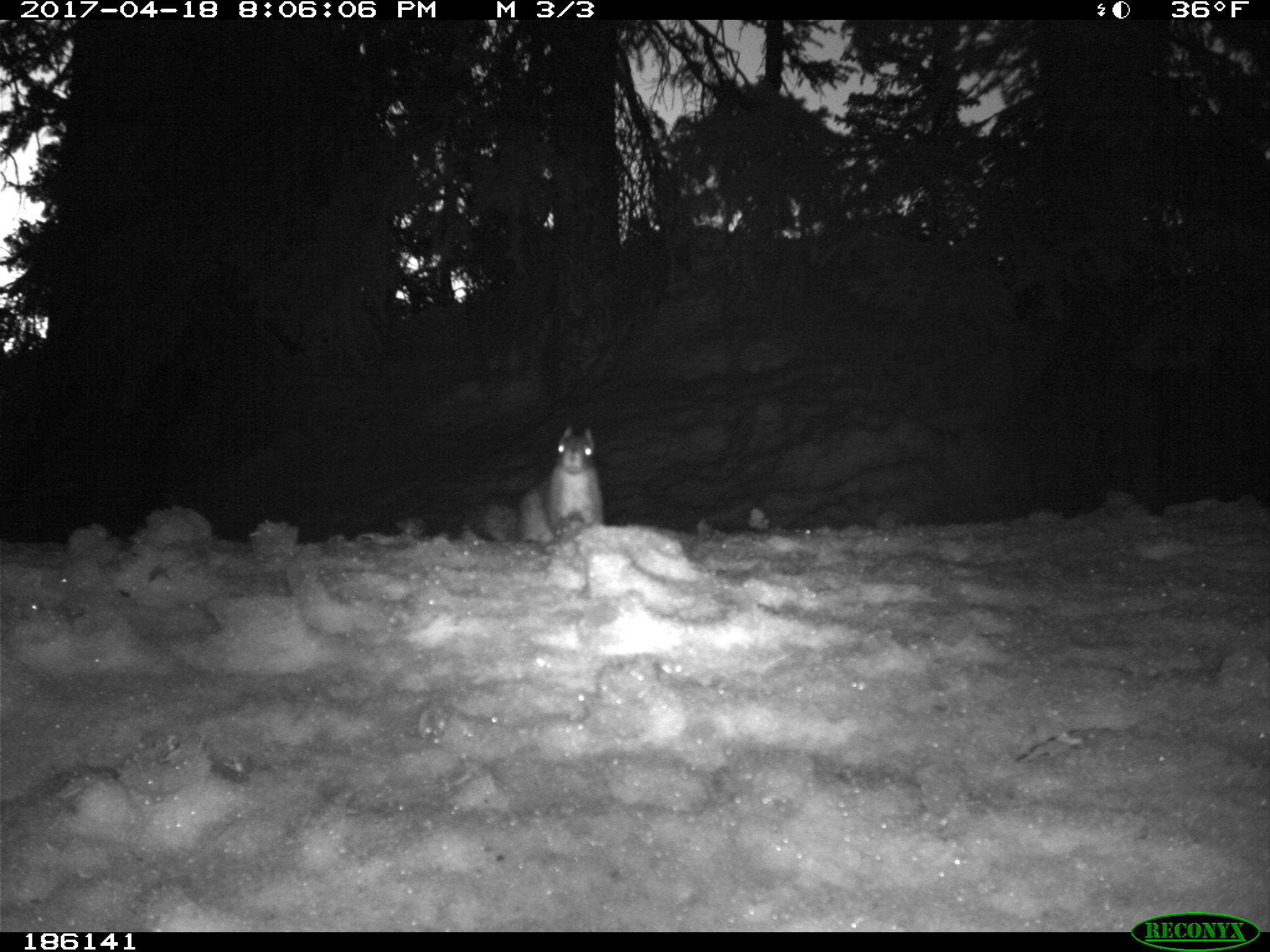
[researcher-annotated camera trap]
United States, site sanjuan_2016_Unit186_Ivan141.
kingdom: Animalia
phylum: Chordata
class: Mammalia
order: Rodentia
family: Sciuridae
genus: Tamiasciurus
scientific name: Tamiasciurus hudsonicus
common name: american red squirrel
Tamiasciurus hudsonicus (american red squirrel).